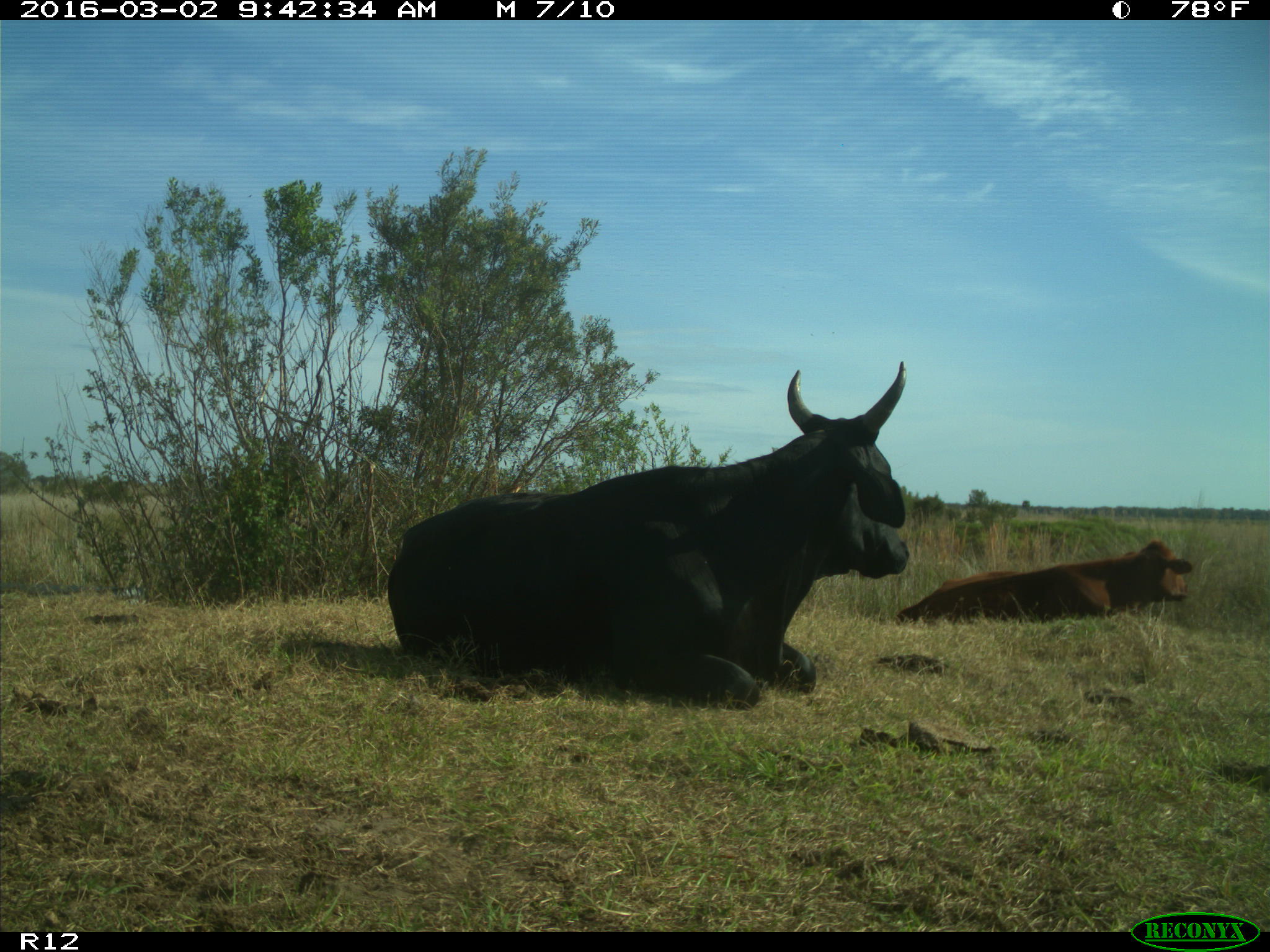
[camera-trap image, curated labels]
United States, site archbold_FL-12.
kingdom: Animalia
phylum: Chordata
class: Mammalia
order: Artiodactyla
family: Bovidae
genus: Bos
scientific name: Bos taurus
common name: domestic cow